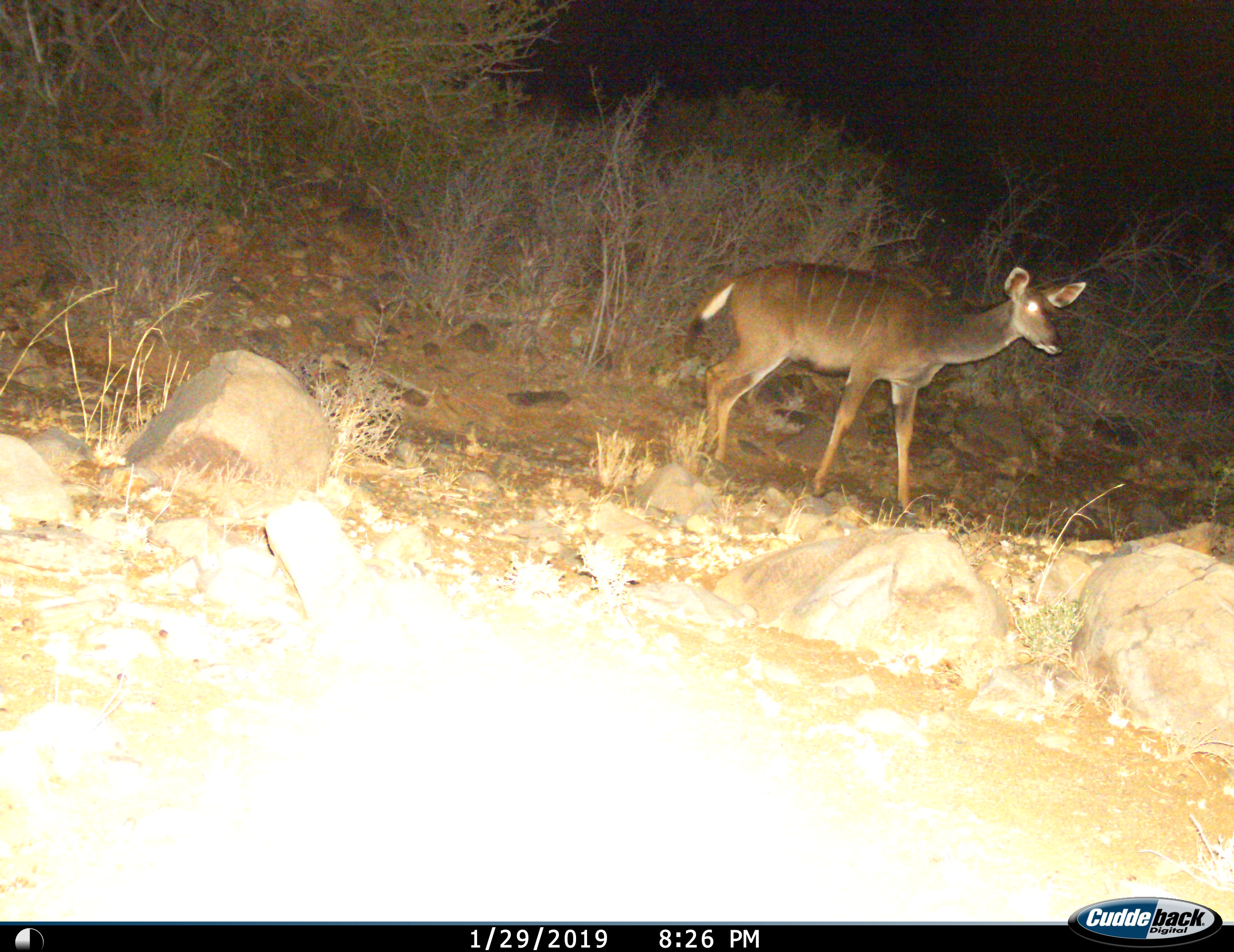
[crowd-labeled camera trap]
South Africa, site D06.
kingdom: Animalia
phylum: Chordata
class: Mammalia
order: Artiodactyla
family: Bovidae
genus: Tragelaphus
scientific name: Tragelaphus strepsiceros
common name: greater kudu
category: kudu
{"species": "kudu (greater kudu) (Tragelaphus strepsiceros)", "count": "1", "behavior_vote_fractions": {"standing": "67%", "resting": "0%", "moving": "33%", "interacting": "0%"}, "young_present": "11%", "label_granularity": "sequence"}